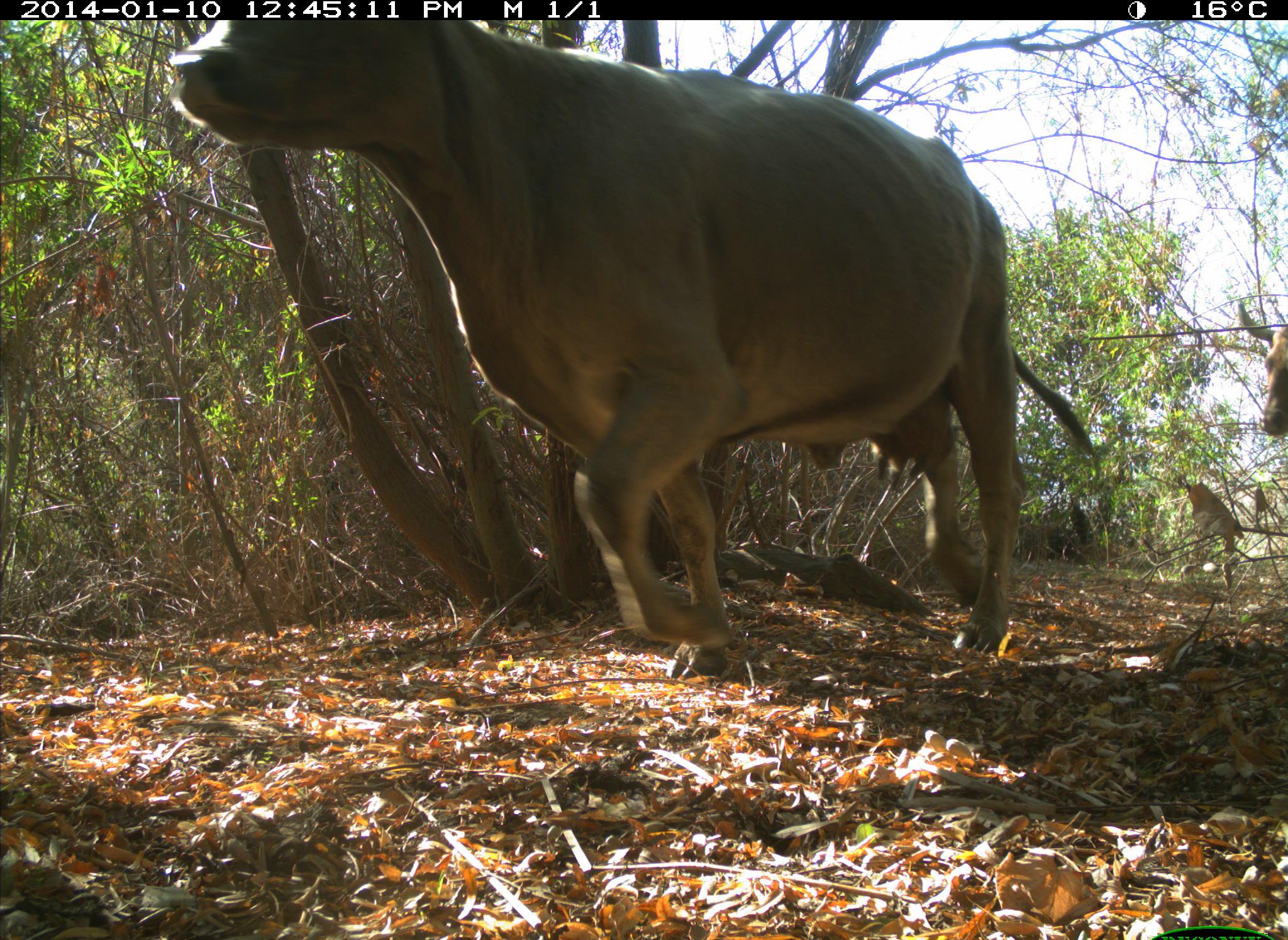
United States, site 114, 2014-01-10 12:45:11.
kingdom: Animalia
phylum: Chordata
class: Mammalia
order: Artiodactyla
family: Bovidae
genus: Bos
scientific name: Bos taurus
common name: cow